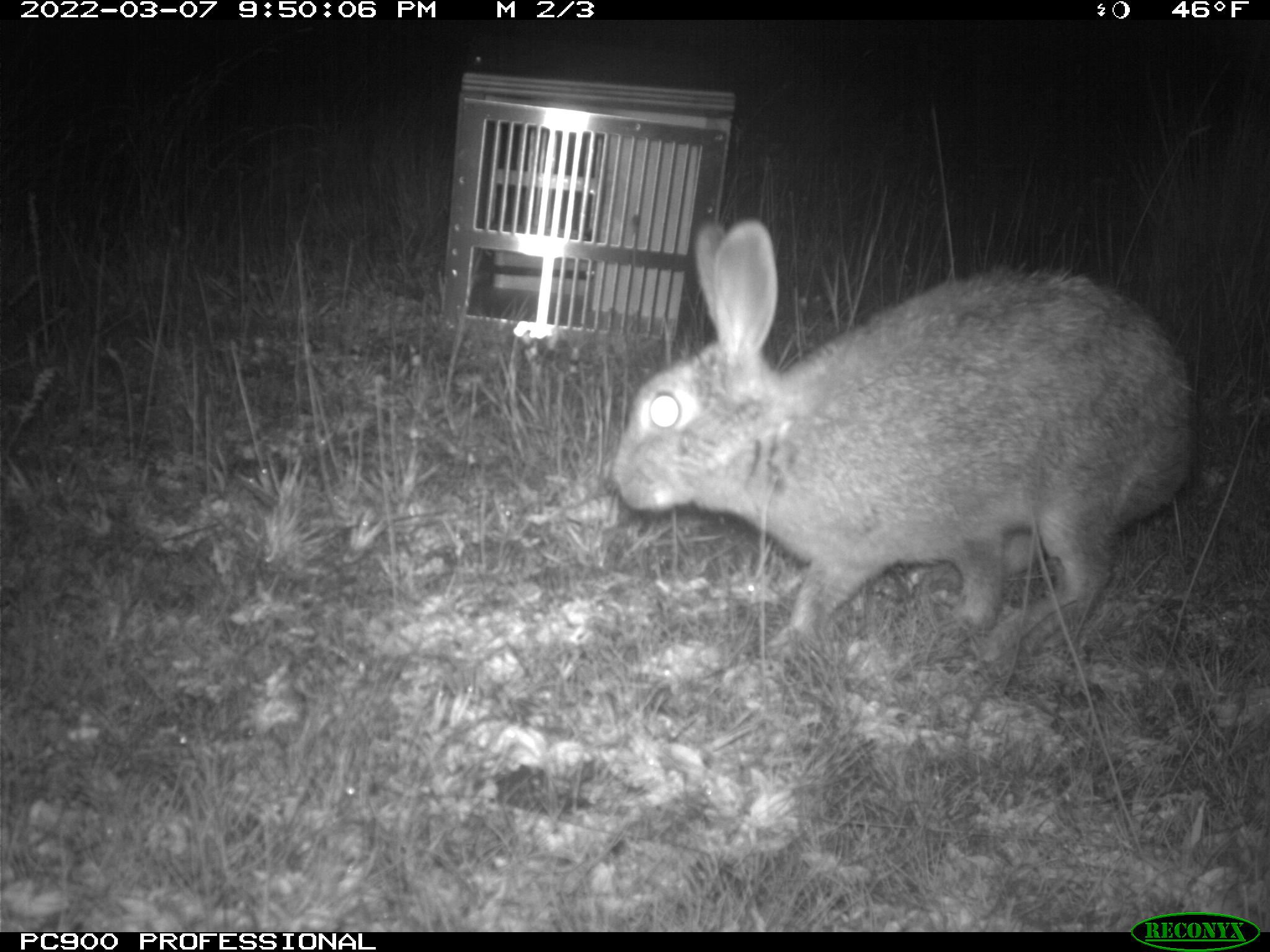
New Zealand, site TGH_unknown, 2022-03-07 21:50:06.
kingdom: Animalia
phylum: Chordata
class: Mammalia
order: Lagomorpha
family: Leporidae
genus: Oryctolagus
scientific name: Oryctolagus cuniculus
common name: european rabbit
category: rabbit